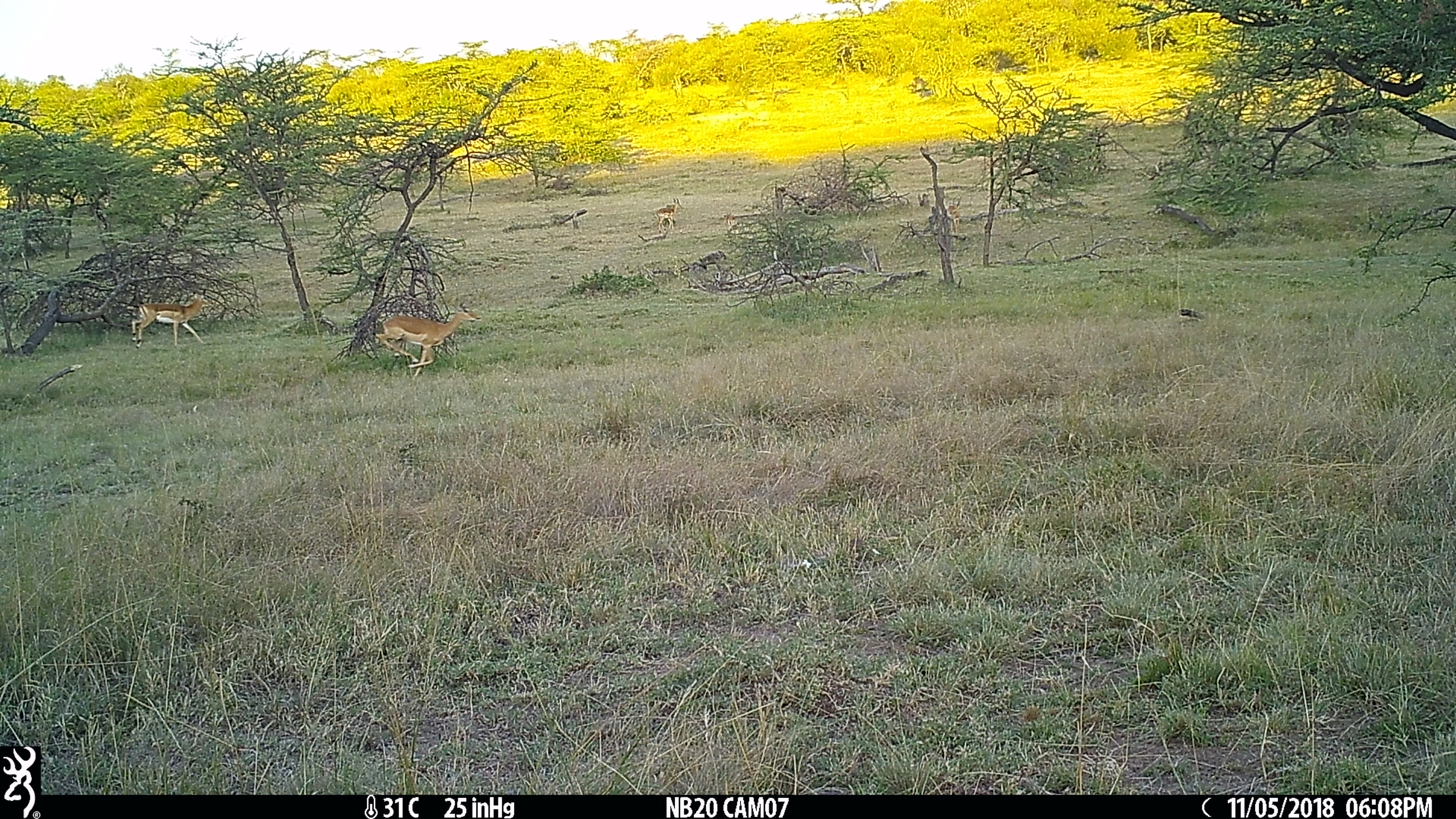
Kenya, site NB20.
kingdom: Animalia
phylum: Chordata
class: Mammalia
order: Artiodactyla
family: Bovidae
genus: Aepyceros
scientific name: Aepyceros melampus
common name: impala